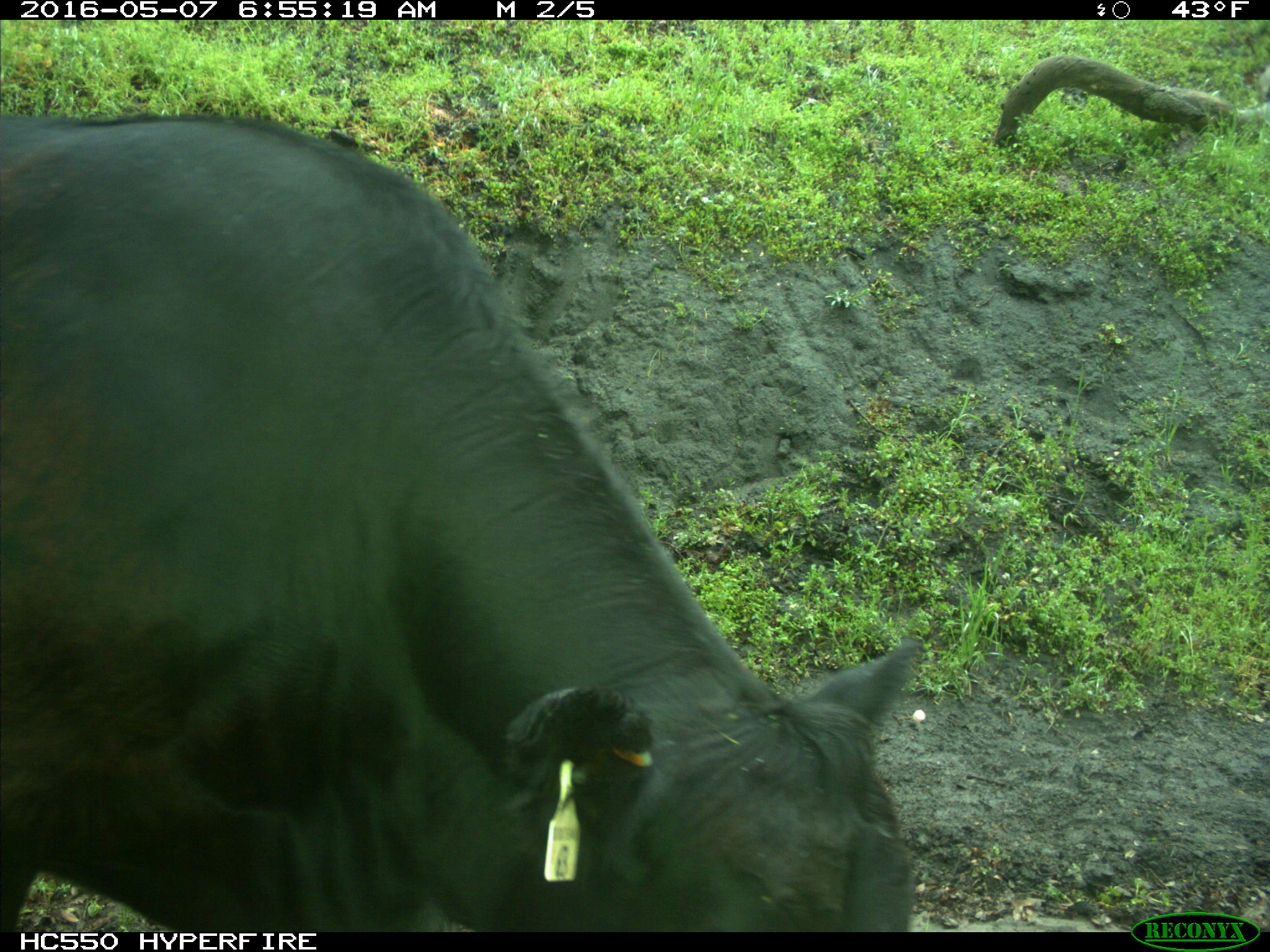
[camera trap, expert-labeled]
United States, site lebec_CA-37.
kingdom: Animalia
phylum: Chordata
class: Mammalia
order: Artiodactyla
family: Bovidae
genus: Bos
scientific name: Bos taurus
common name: domestic cow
Bos taurus (domestic cow).